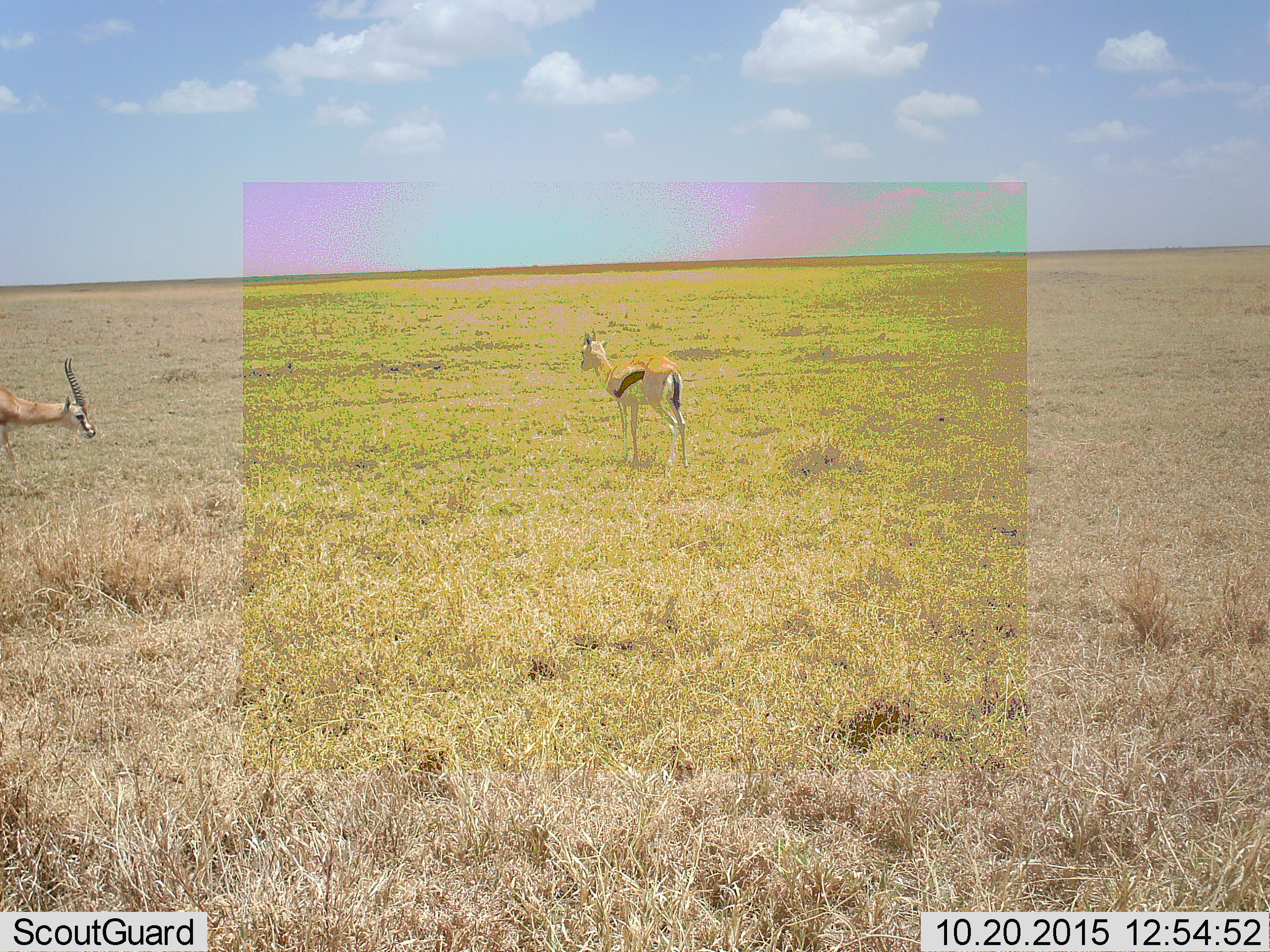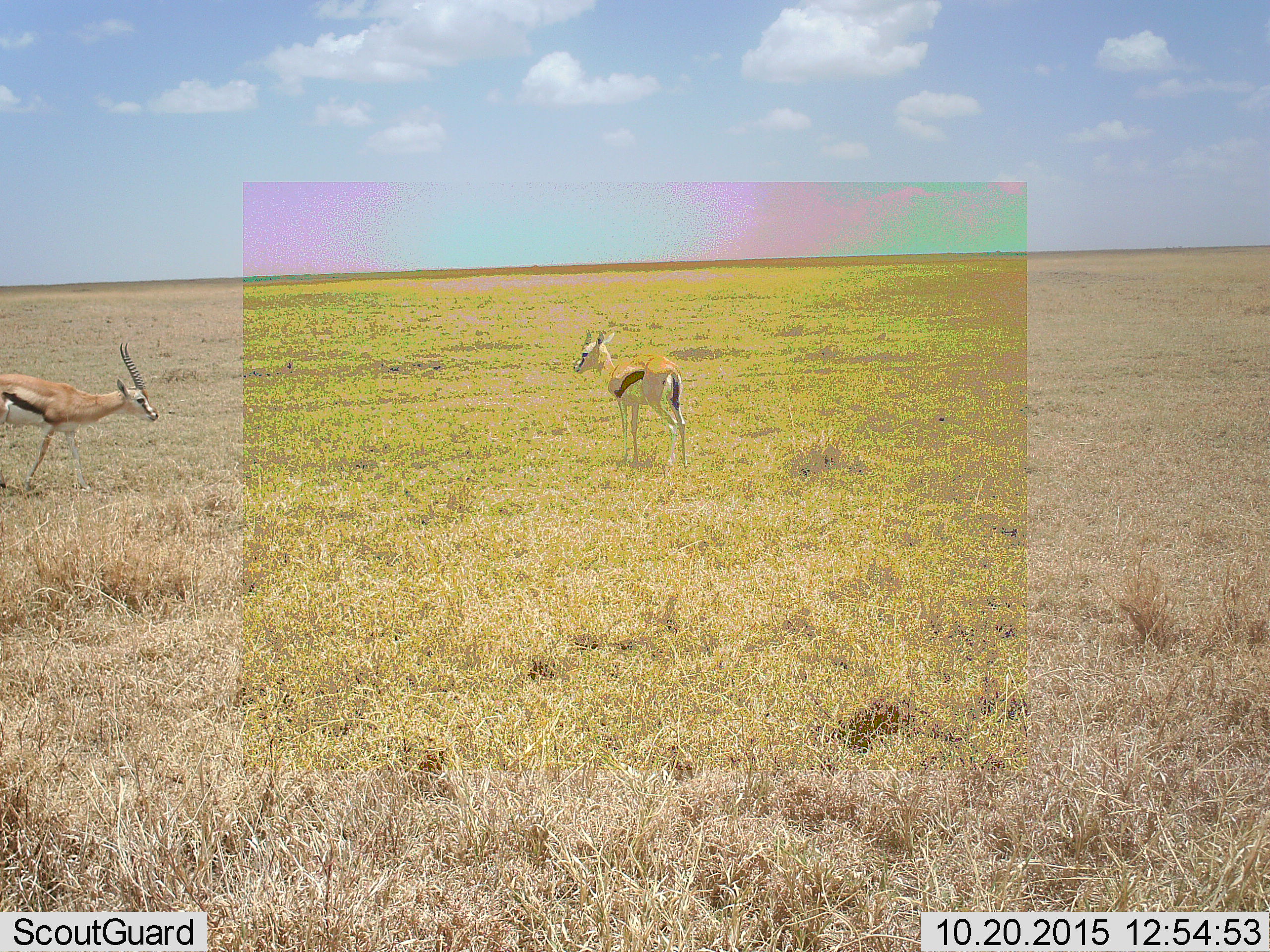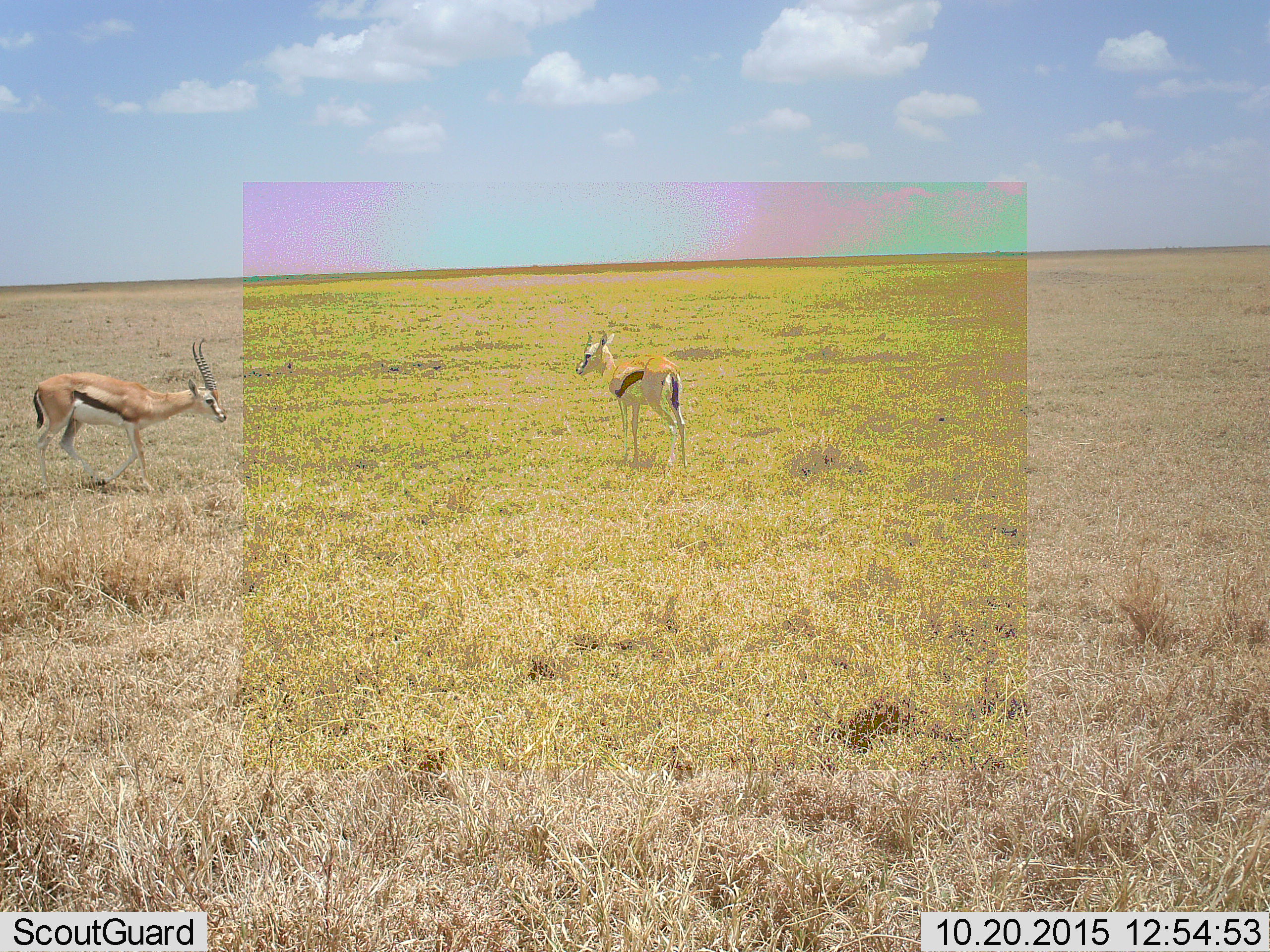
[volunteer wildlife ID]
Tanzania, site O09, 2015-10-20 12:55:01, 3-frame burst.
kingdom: Animalia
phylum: Chordata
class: Mammalia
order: Artiodactyla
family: Bovidae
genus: Eudorcas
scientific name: Eudorcas thomsonii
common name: thomson's gazelle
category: gazellethomsons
Gazellethomsons (thomson's gazelle) (Eudorcas thomsonii), count 2. Behavior (volunteer vote fractions): standing 71%, resting 0%, moving 29%, interacting 0%. Young present (vote fraction): 29%. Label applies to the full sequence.